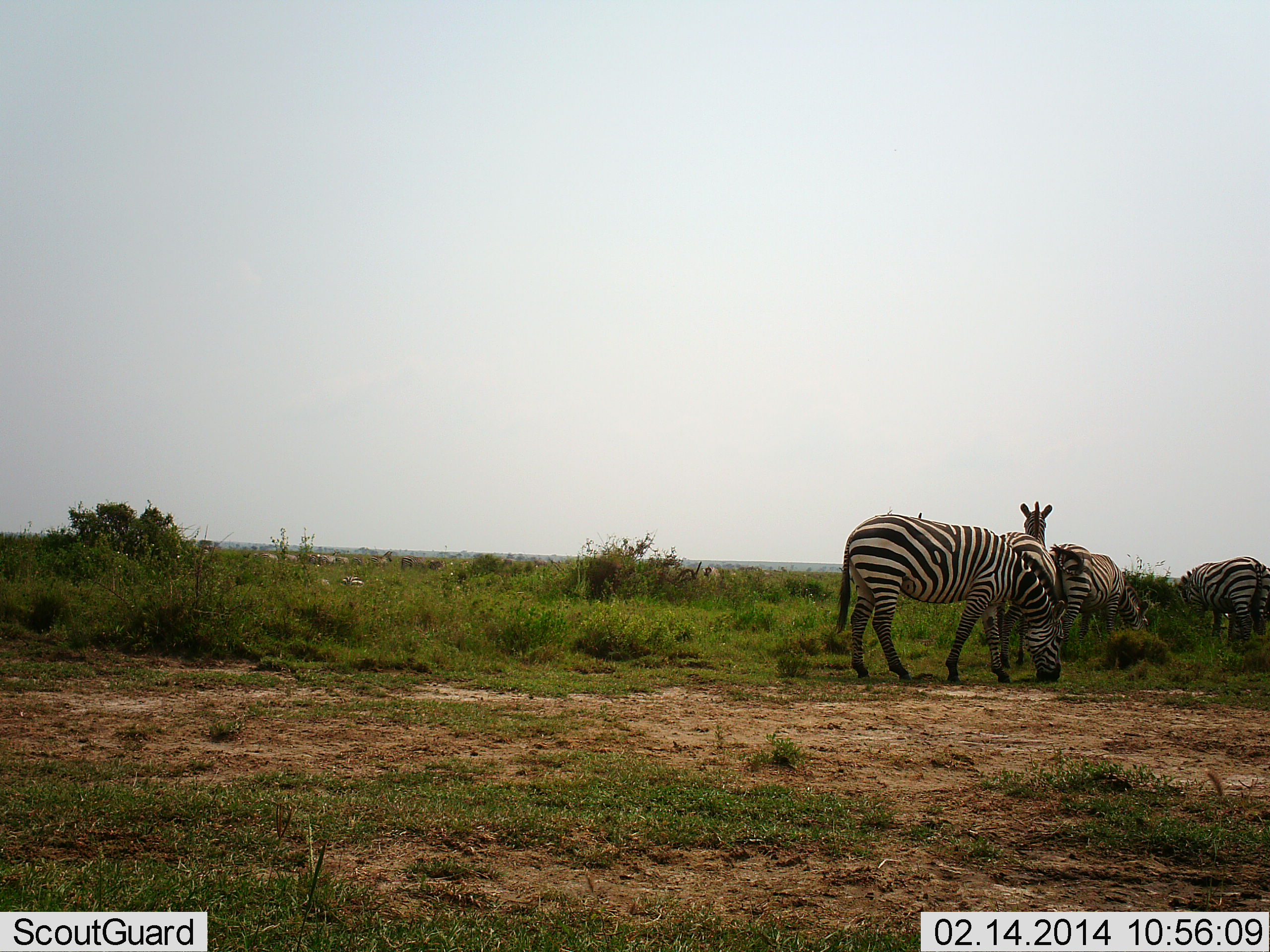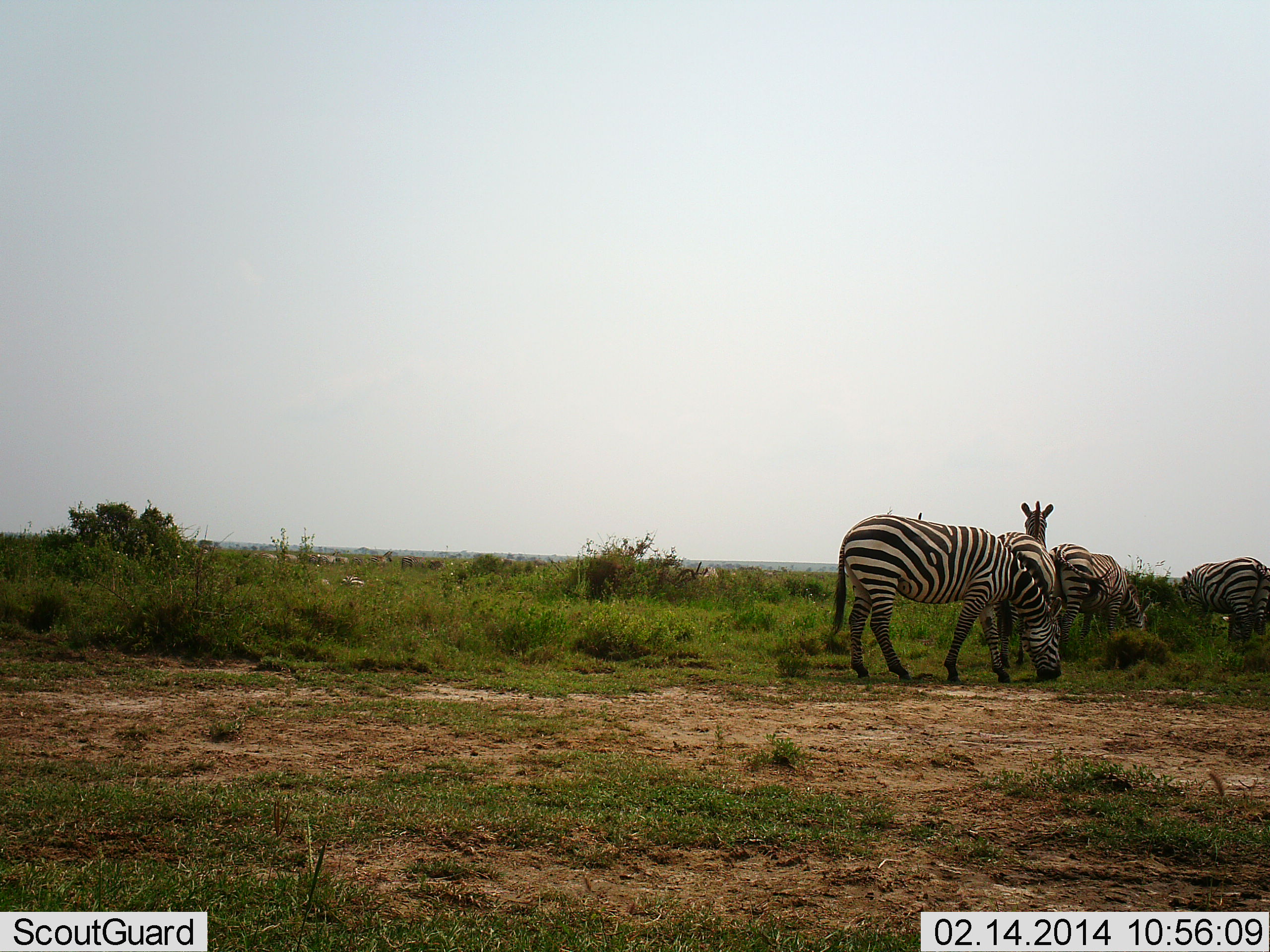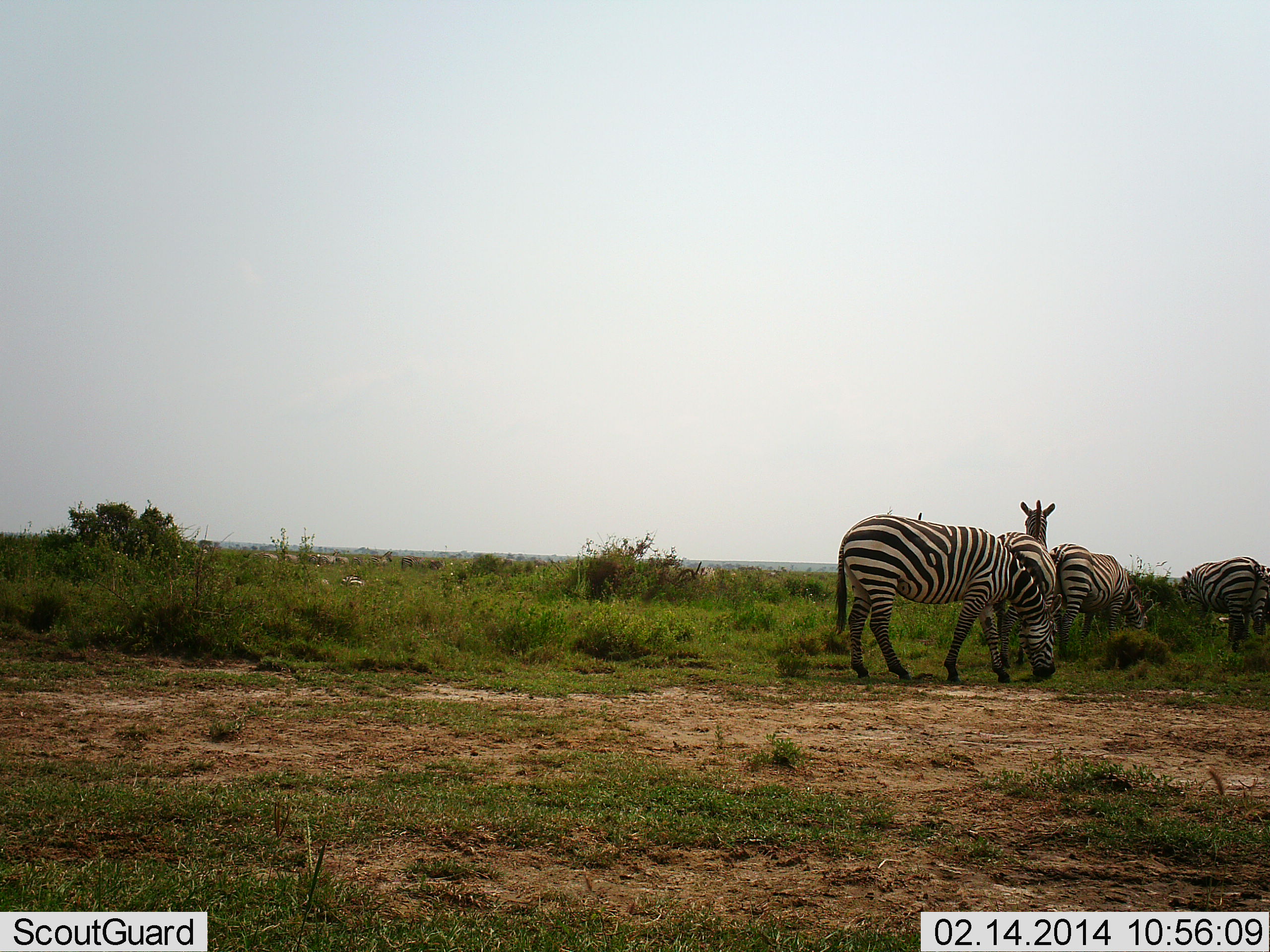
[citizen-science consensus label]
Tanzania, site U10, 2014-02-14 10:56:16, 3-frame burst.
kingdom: Animalia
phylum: Chordata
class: Mammalia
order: Perissodactyla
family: Equidae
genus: Equus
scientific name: Equus quagga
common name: plains zebra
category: zebra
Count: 4.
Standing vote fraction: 73%.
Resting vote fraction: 0%.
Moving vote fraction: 0%.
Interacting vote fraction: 0%.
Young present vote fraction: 0%.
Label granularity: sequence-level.